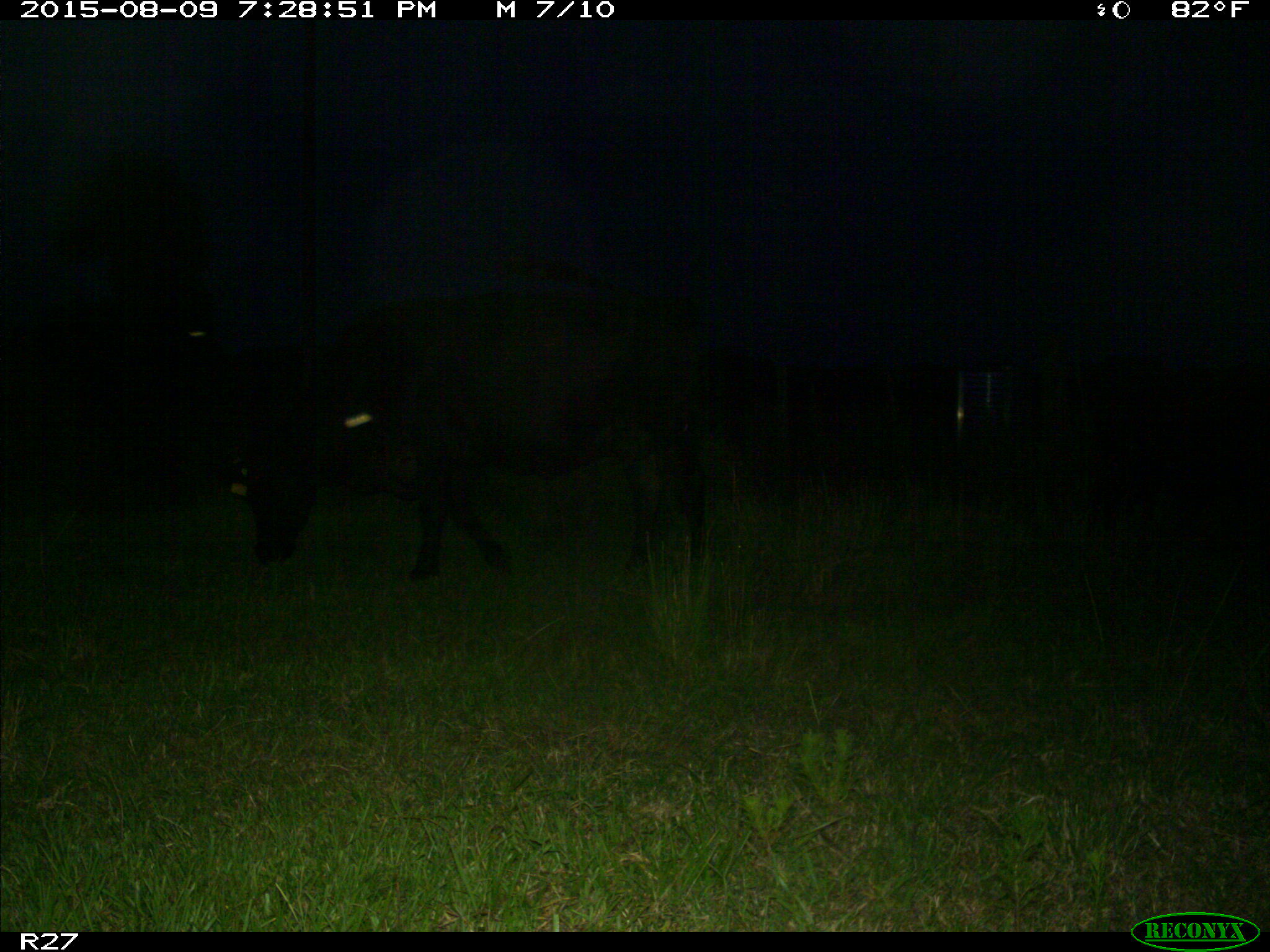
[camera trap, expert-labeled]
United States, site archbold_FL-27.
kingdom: Animalia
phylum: Chordata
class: Mammalia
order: Artiodactyla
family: Bovidae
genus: Bos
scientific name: Bos taurus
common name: domestic cow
Bos taurus (domestic cow).